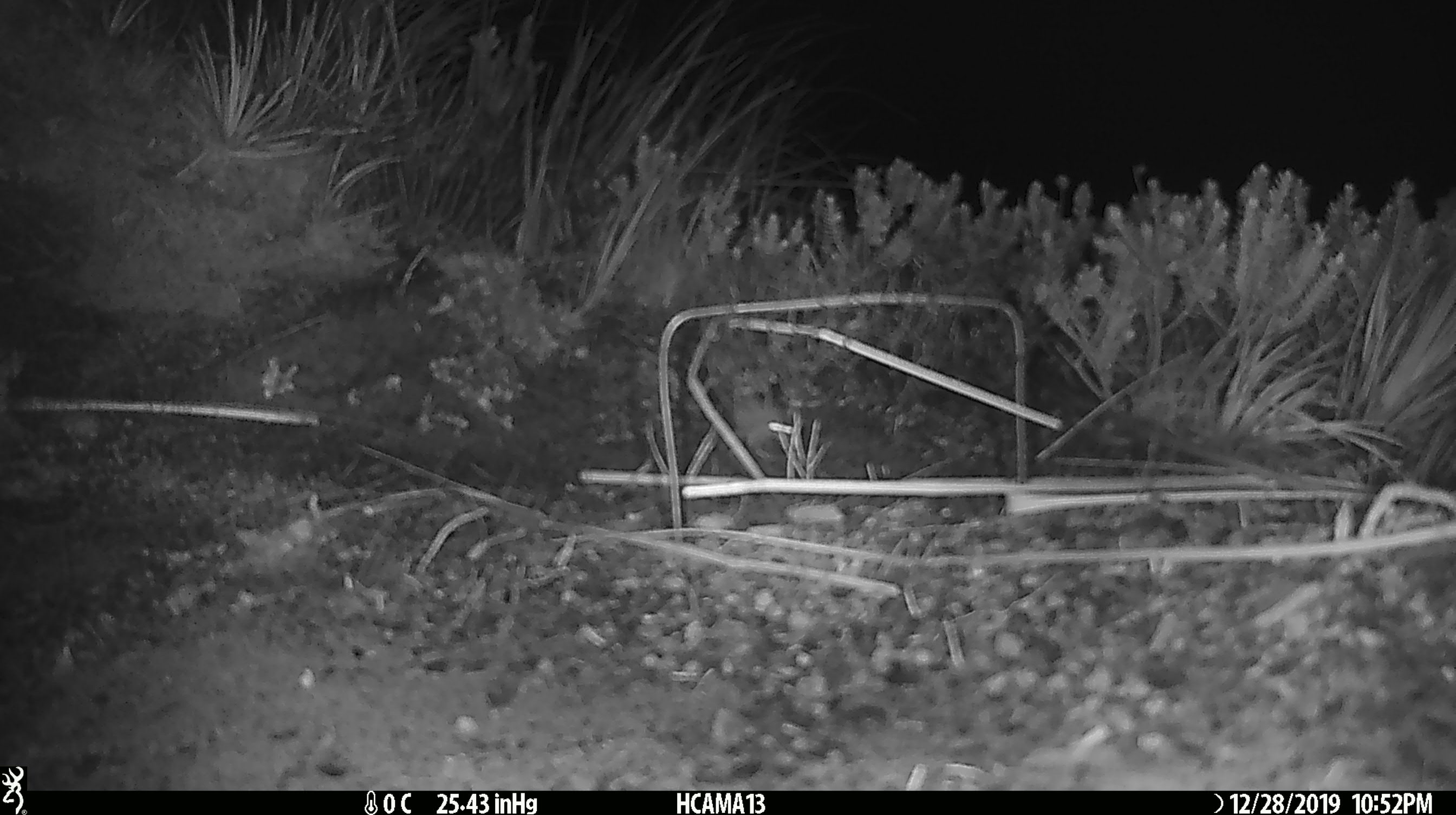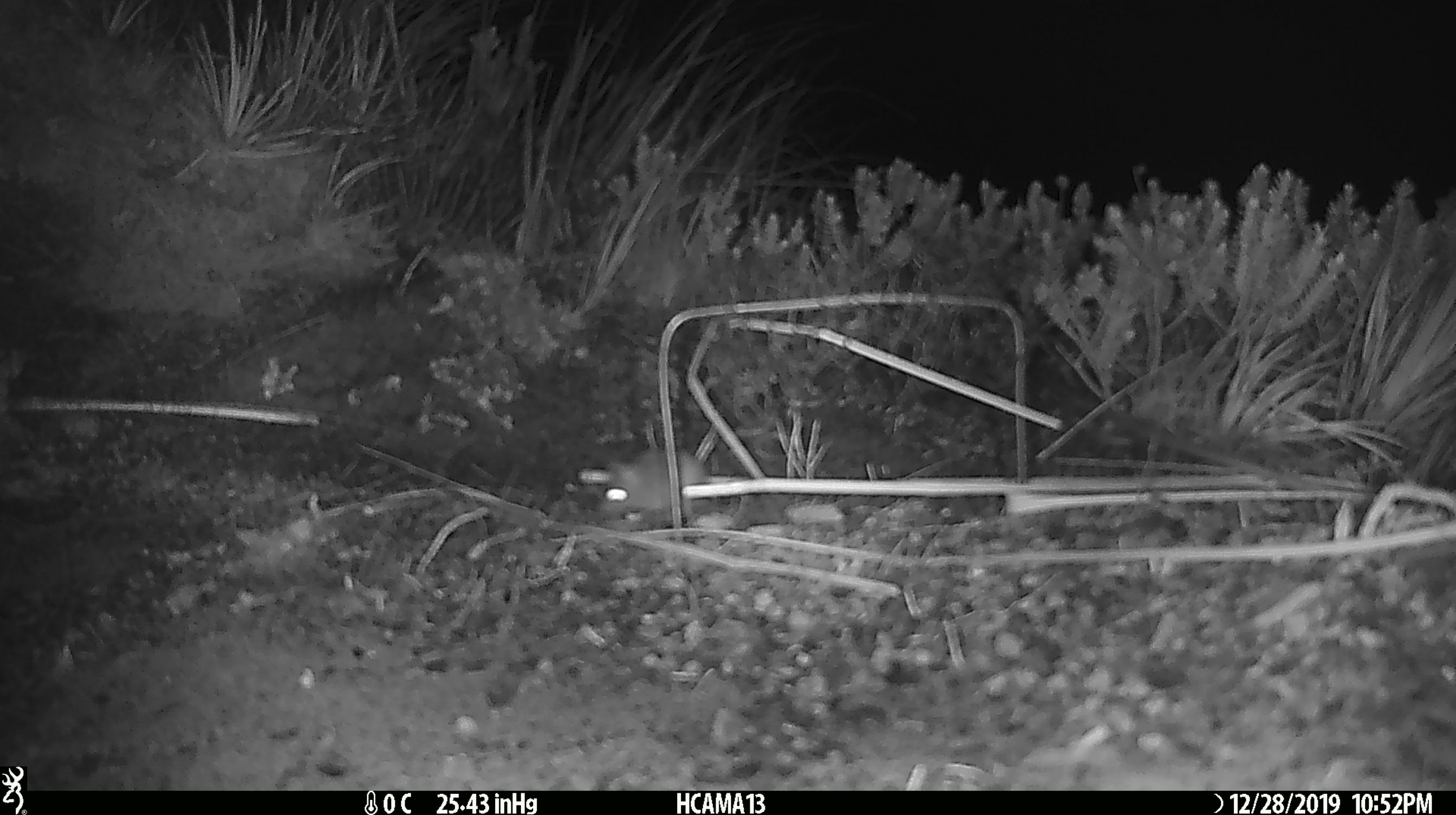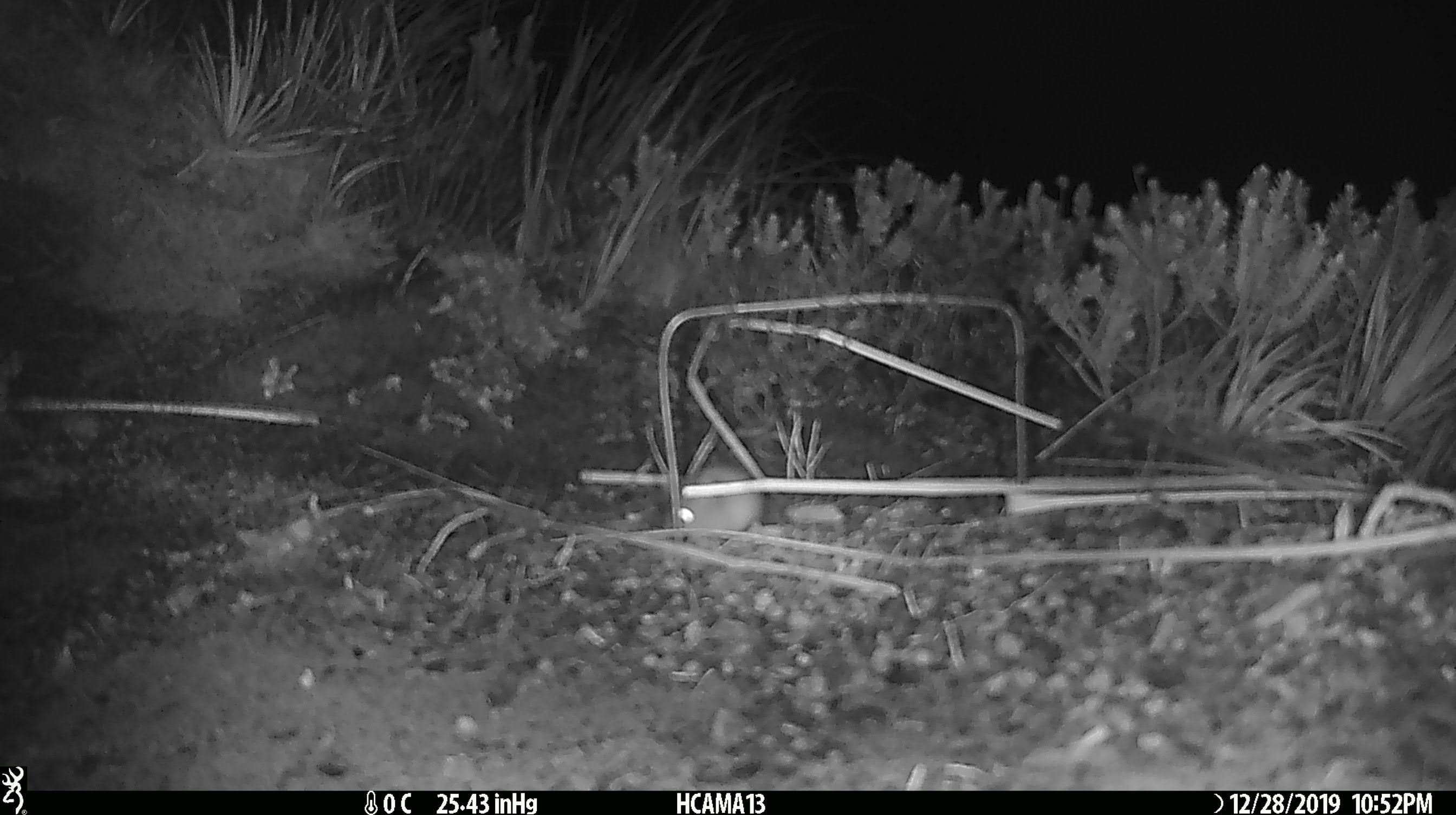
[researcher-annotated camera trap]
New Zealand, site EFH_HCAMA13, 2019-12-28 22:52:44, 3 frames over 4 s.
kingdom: Animalia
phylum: Chordata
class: Mammalia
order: Rodentia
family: Muridae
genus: Mus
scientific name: Mus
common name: mouse